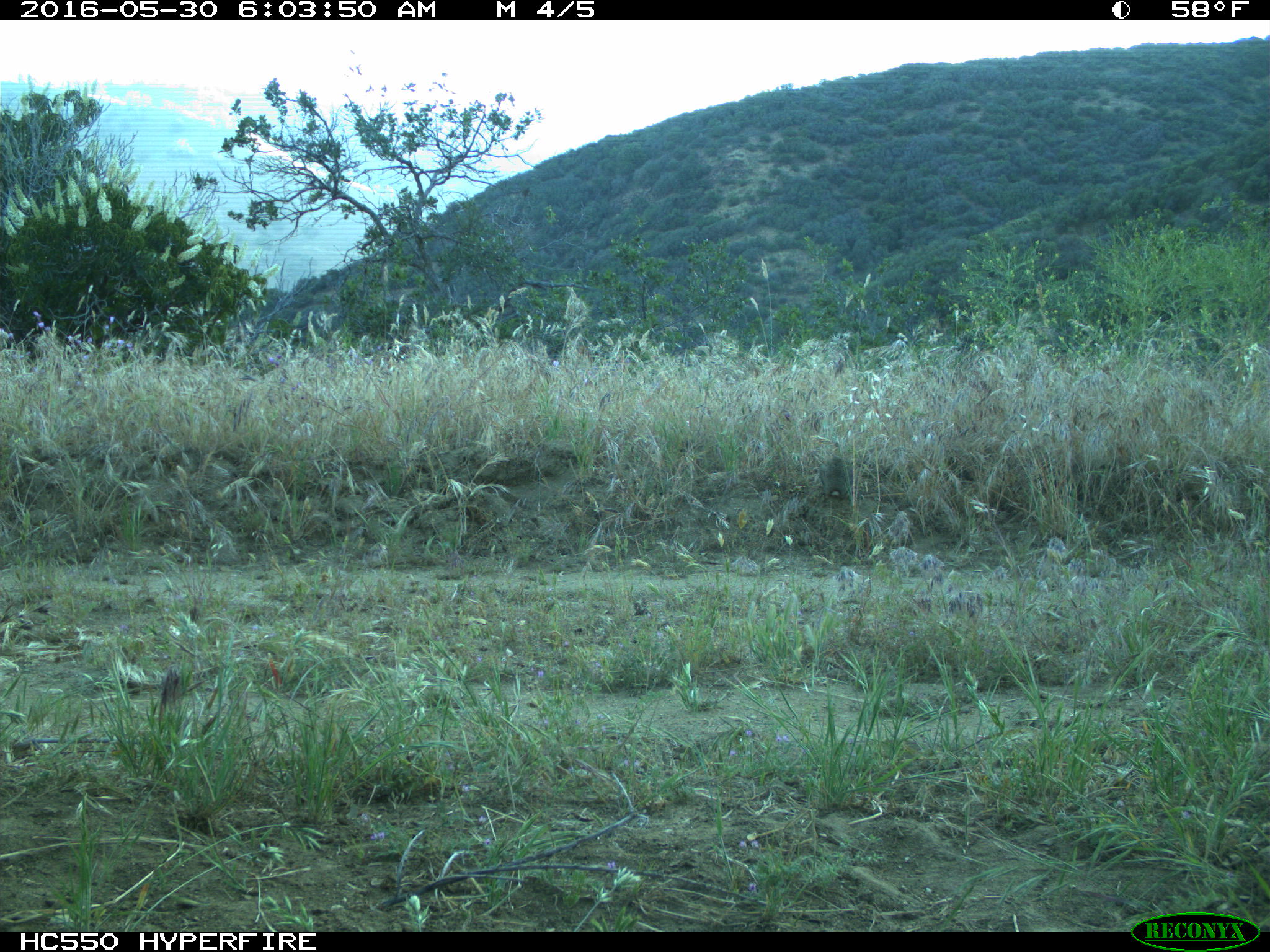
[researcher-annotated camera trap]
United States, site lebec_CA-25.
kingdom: Animalia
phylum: Chordata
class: Mammalia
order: Lagomorpha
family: Leporidae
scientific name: Leporidae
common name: rabbits and hares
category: unidentified rabbit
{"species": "unidentified rabbit (rabbits and hares) (Leporidae)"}